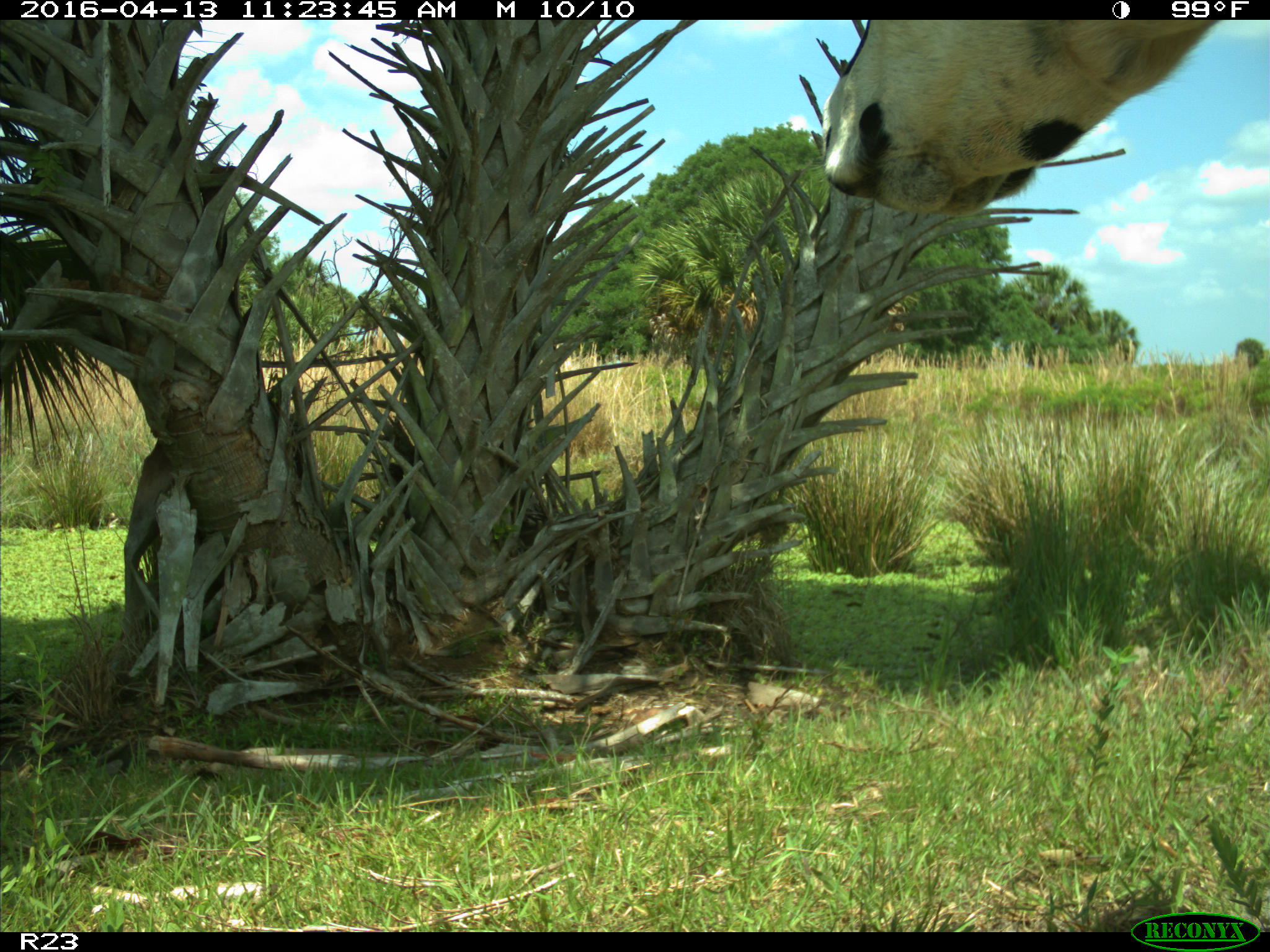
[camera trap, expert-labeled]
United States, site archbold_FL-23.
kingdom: Animalia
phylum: Chordata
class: Mammalia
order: Artiodactyla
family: Bovidae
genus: Bos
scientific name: Bos taurus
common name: domestic cow